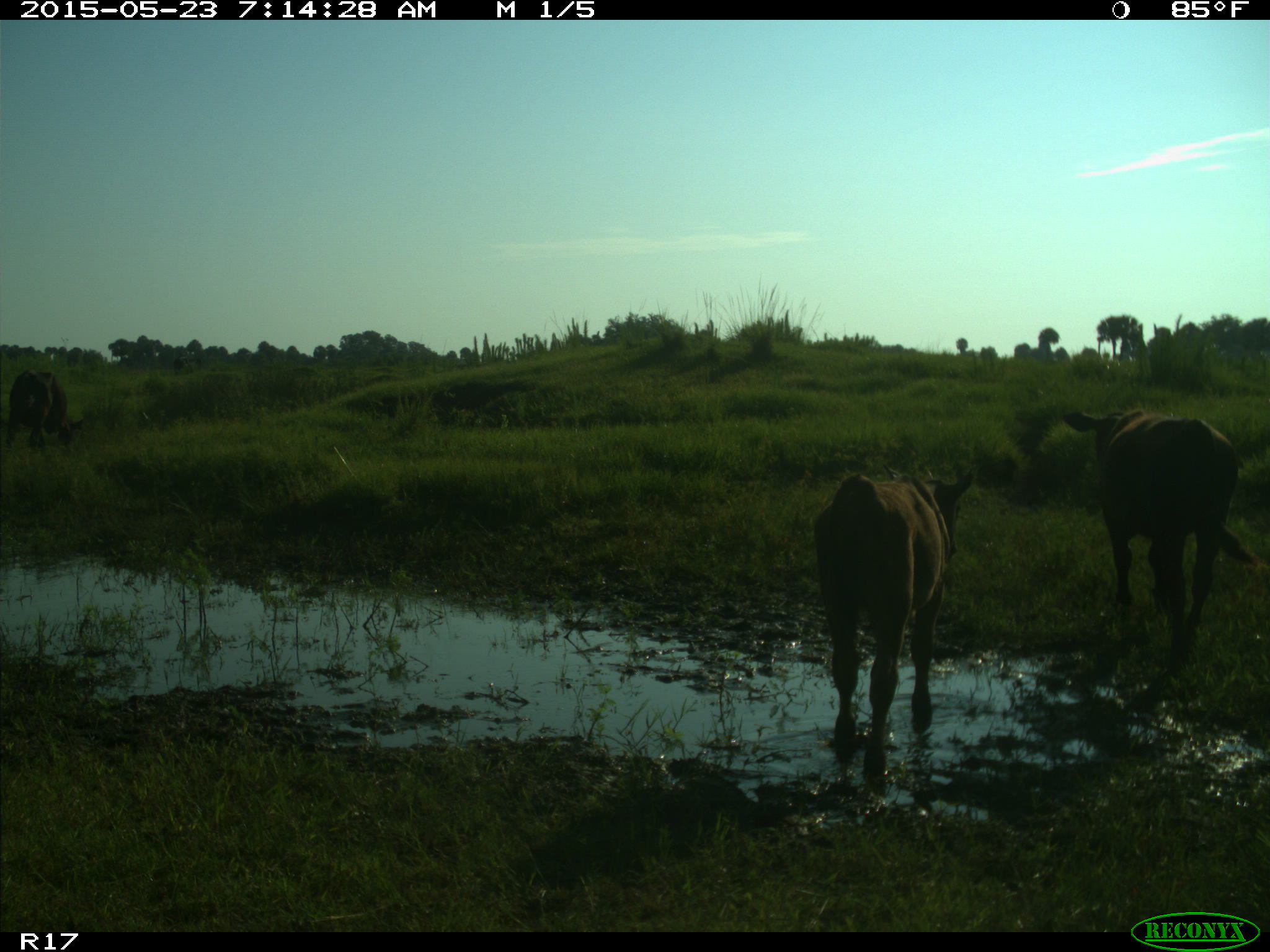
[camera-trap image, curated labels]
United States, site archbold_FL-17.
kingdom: Animalia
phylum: Chordata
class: Mammalia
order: Artiodactyla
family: Bovidae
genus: Bos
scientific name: Bos taurus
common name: domestic cow